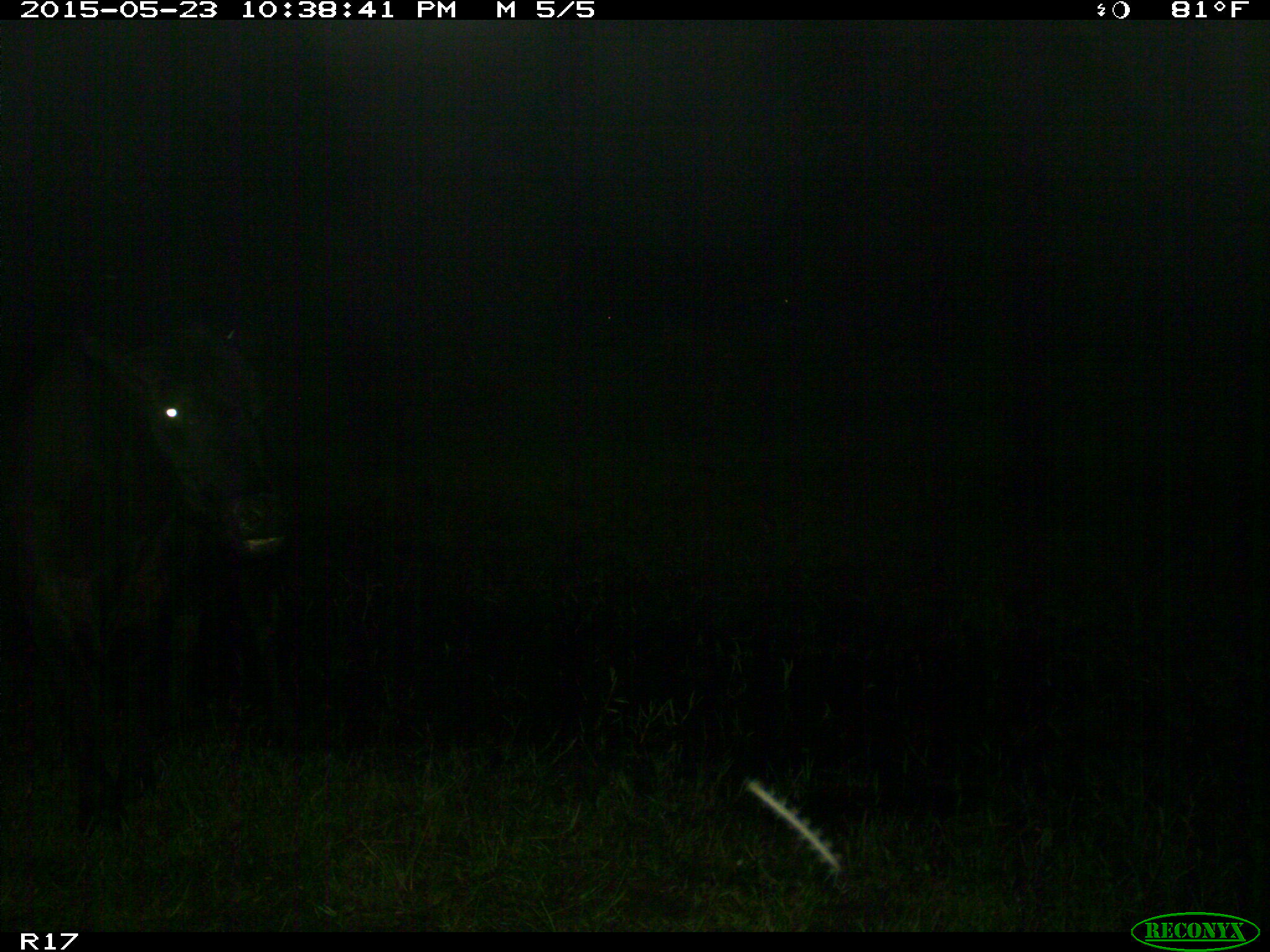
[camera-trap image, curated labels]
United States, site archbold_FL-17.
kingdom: Animalia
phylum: Chordata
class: Mammalia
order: Artiodactyla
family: Bovidae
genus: Bos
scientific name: Bos taurus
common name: domestic cow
Bos taurus (domestic cow).